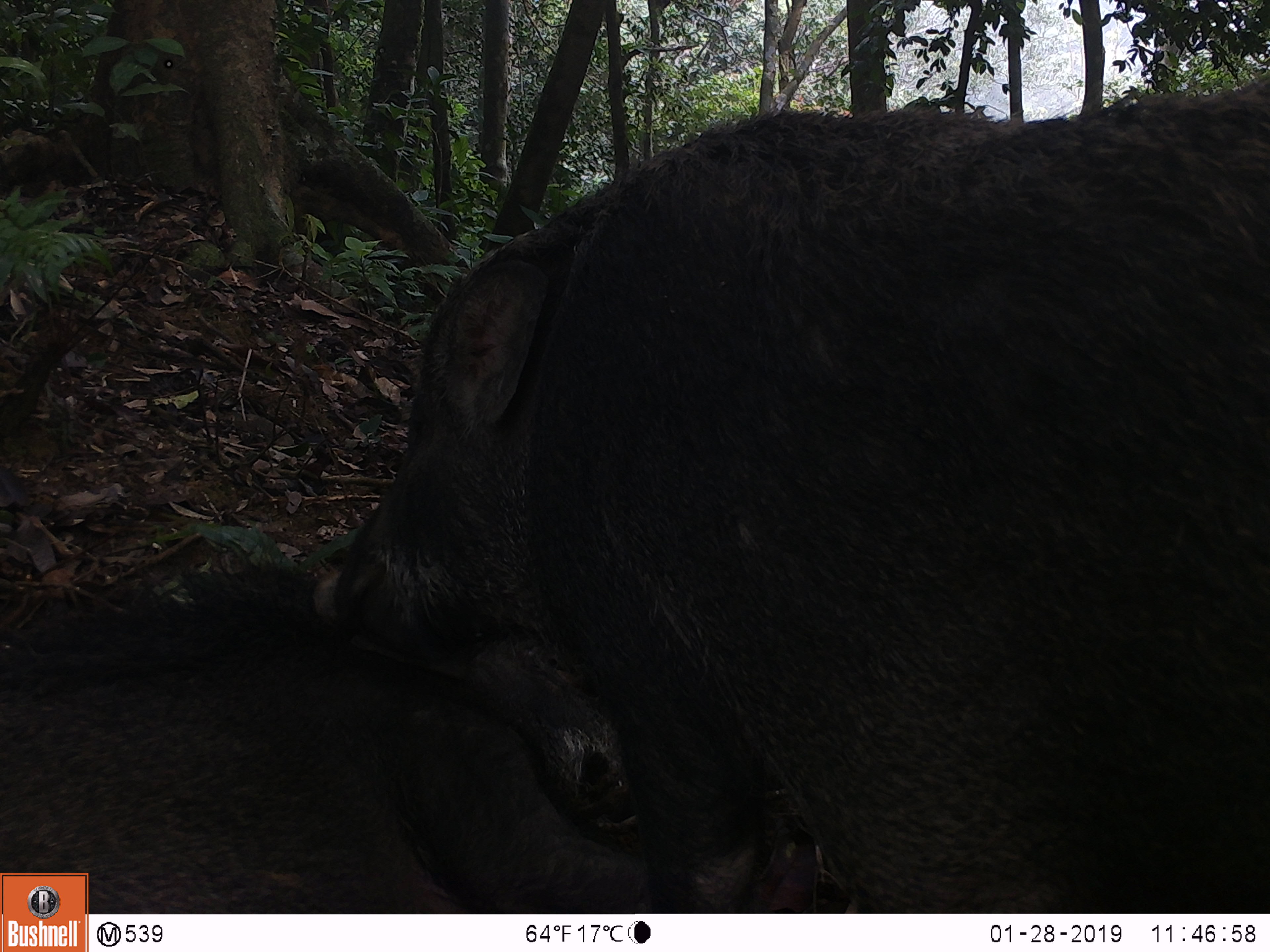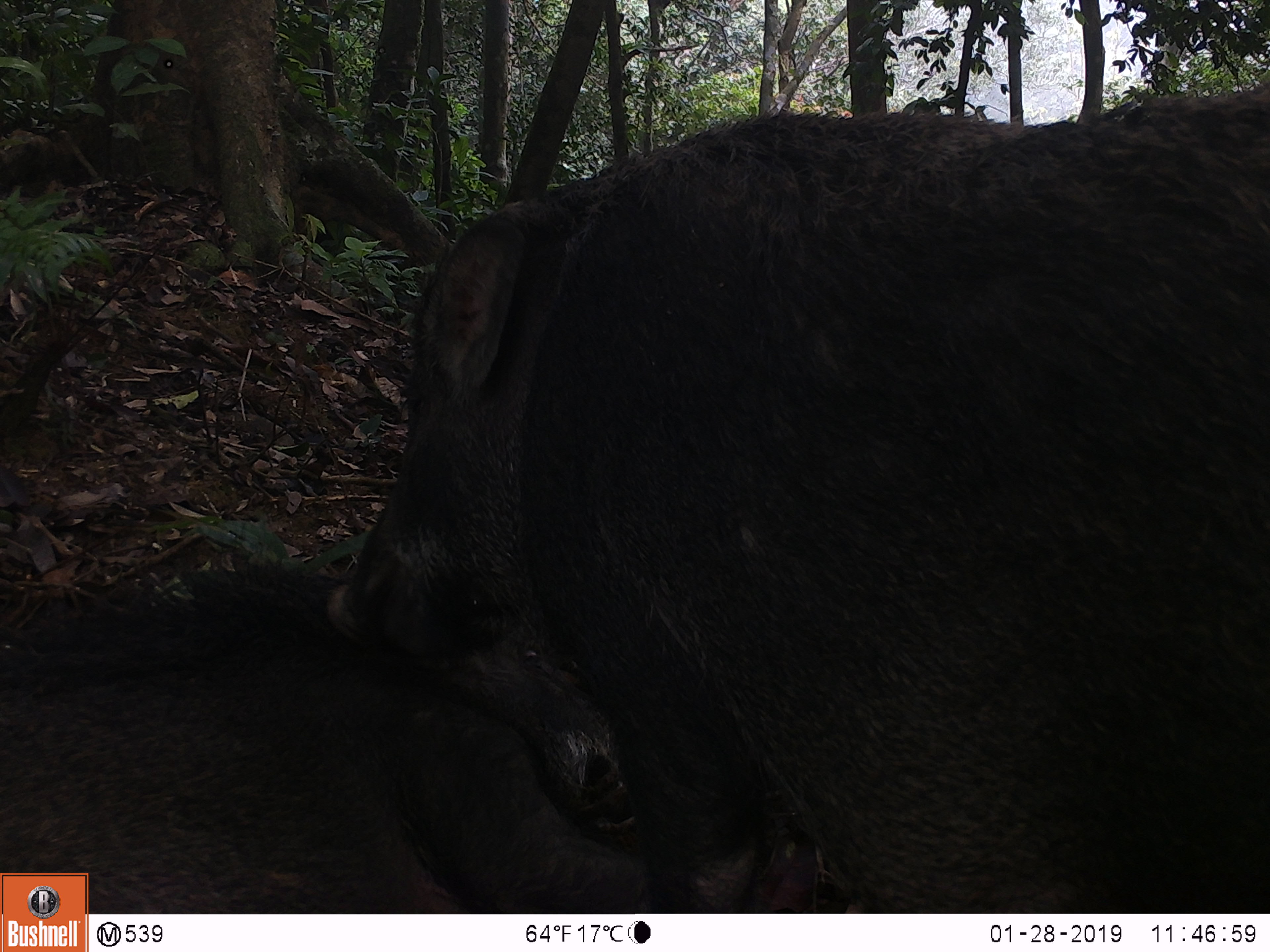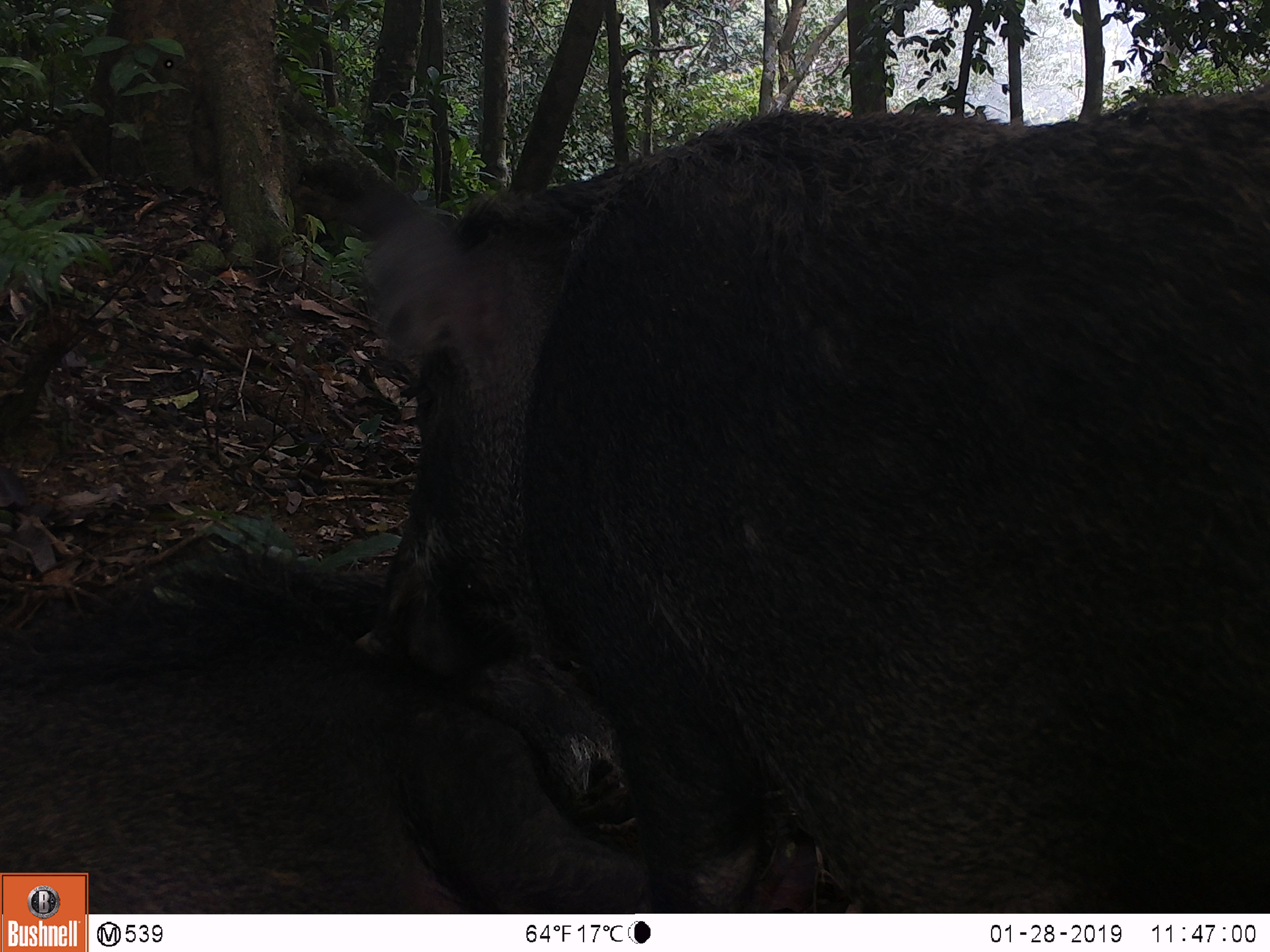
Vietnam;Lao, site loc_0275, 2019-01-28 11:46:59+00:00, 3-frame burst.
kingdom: Animalia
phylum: Chordata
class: Mammalia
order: Artiodactyla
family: Suidae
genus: Sus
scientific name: Sus scrofa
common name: eurasian wild pig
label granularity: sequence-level